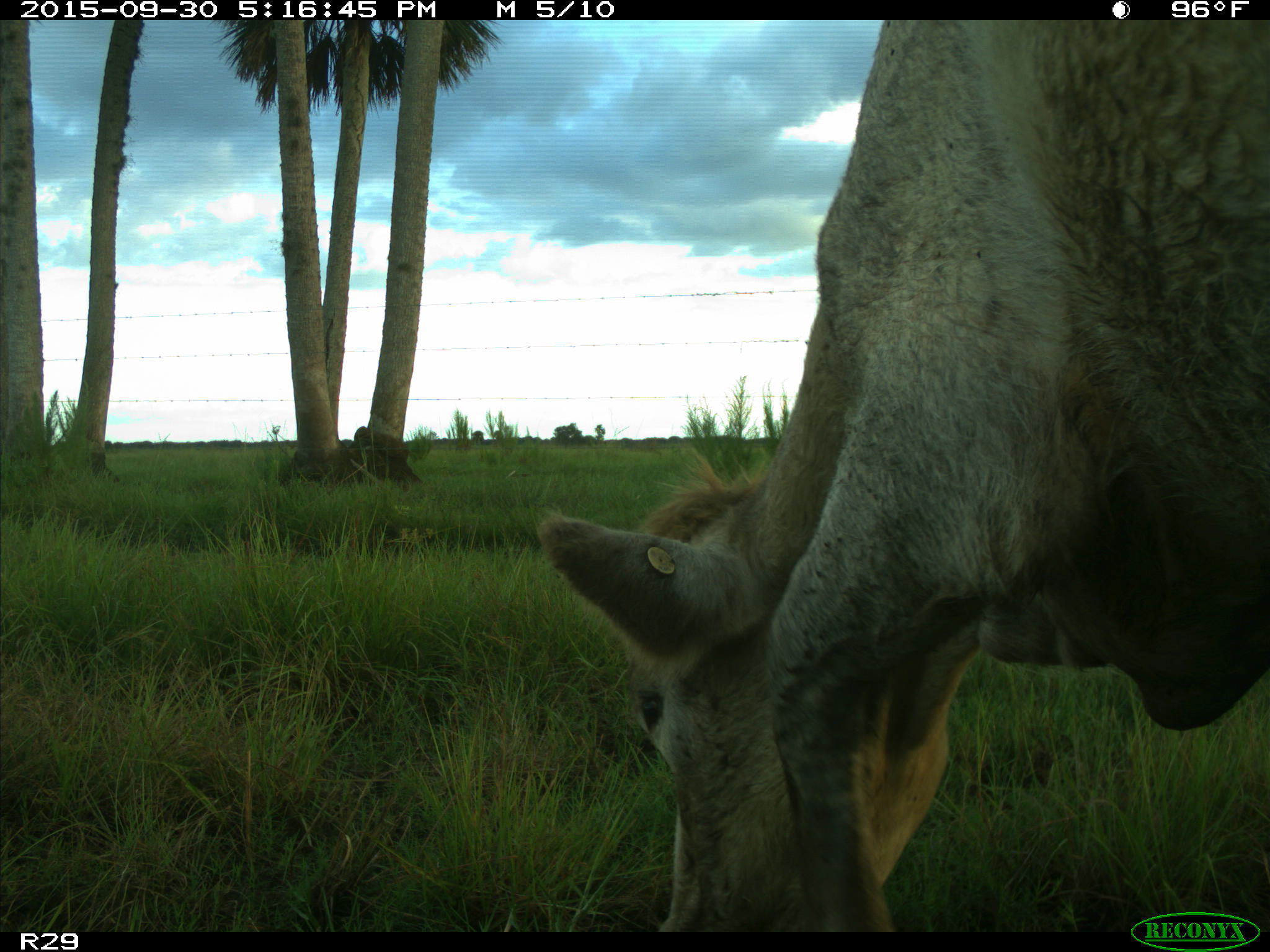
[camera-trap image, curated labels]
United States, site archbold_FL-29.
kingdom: Animalia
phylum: Chordata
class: Mammalia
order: Artiodactyla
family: Bovidae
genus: Bos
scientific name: Bos taurus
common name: domestic cow